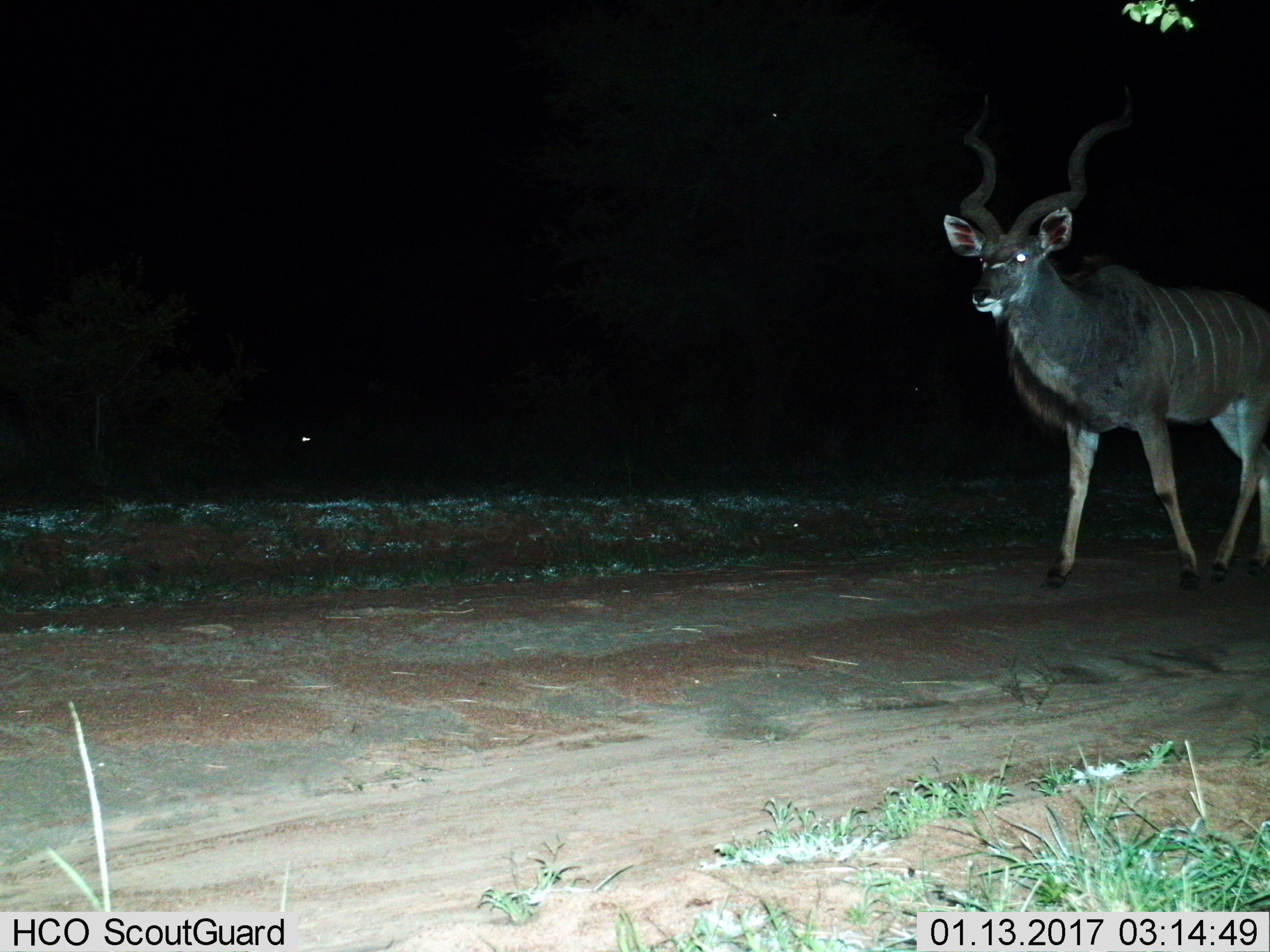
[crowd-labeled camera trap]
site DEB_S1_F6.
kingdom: Animalia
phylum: Chordata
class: Mammalia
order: Artiodactyla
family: Bovidae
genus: Tragelaphus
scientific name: Tragelaphus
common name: kudu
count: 1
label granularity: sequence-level